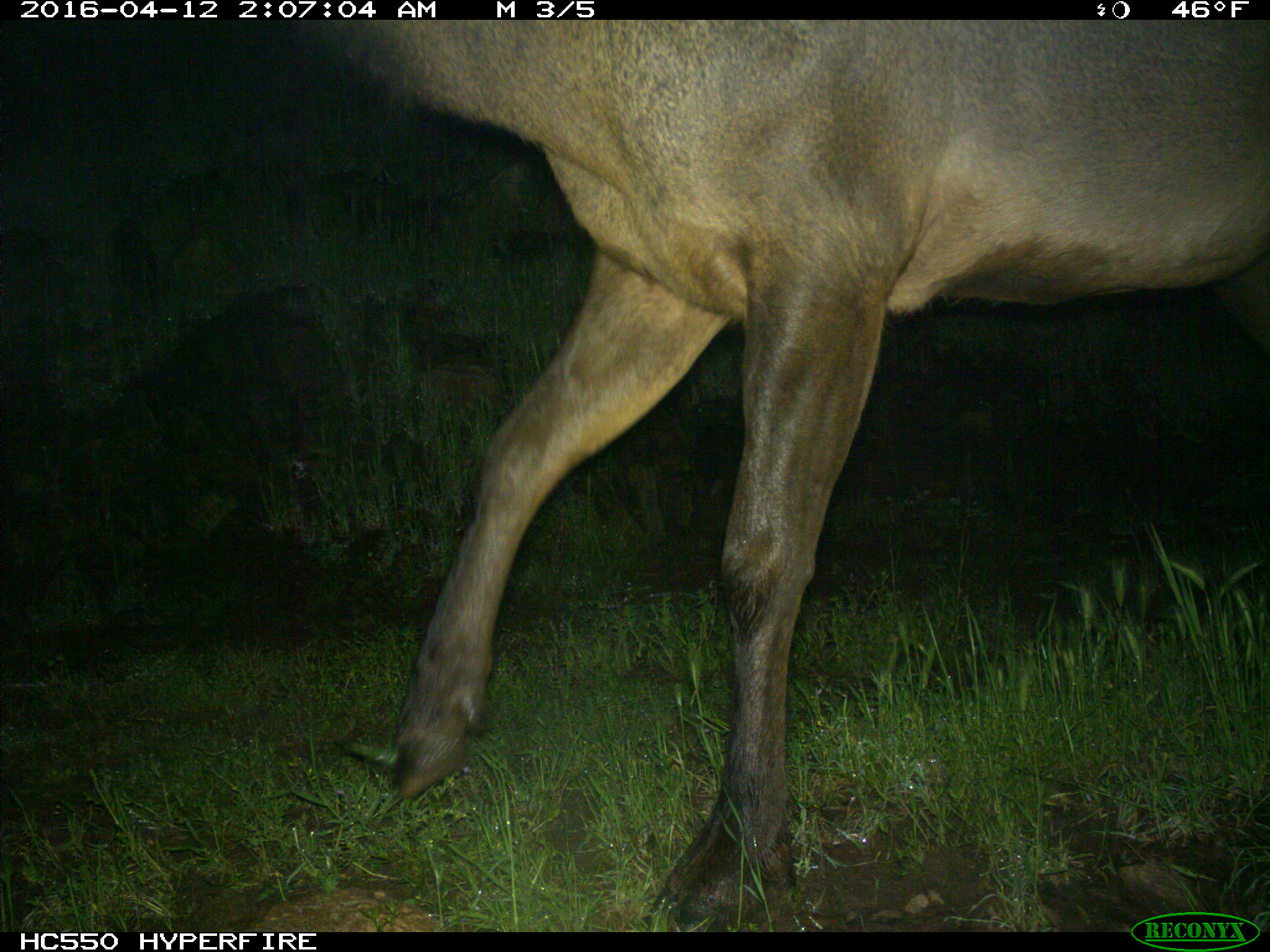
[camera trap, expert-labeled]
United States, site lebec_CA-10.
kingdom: Animalia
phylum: Chordata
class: Mammalia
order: Artiodactyla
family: Cervidae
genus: Cervus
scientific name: Cervus canadensis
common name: elk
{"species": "Cervus canadensis (elk)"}